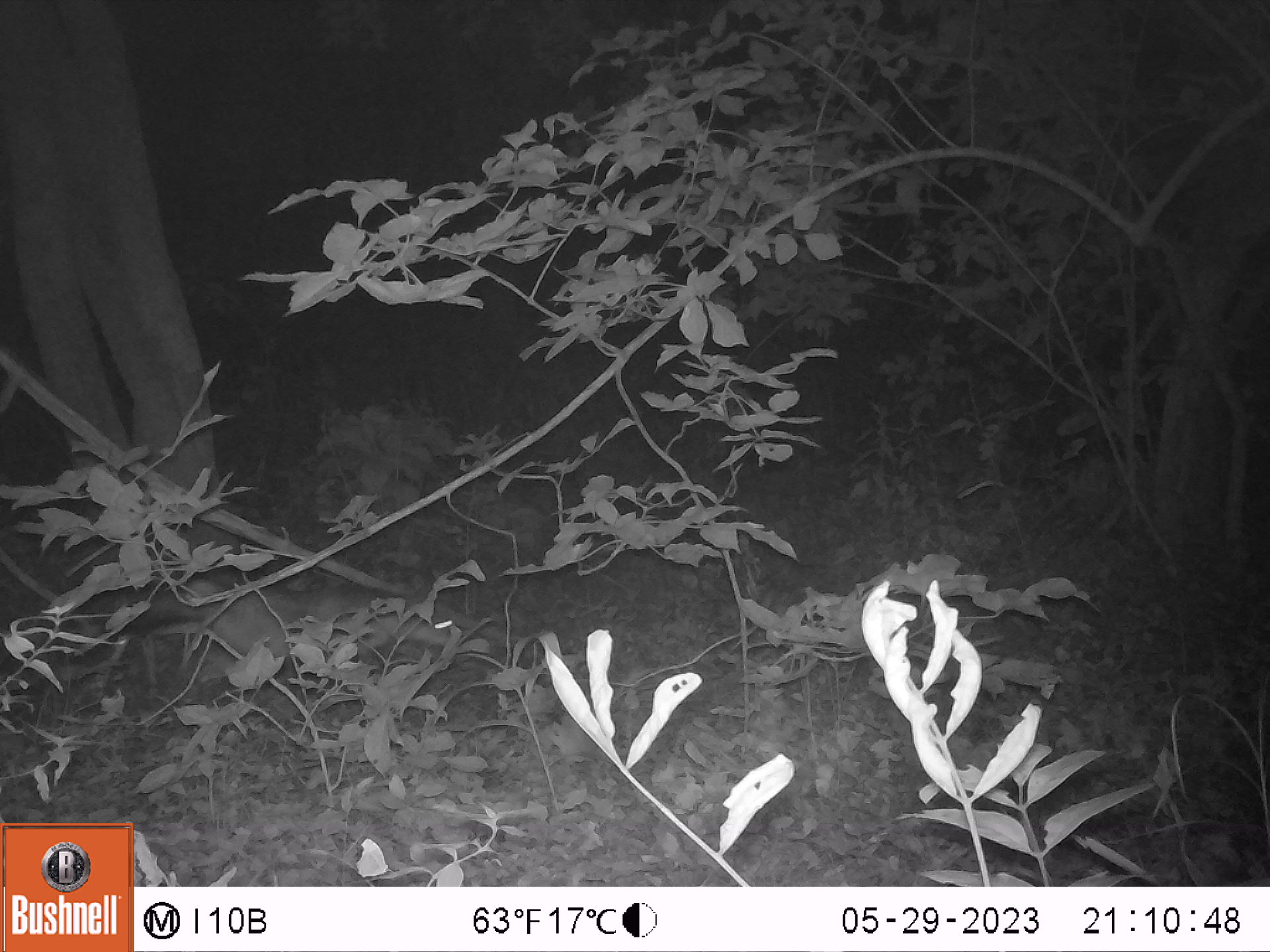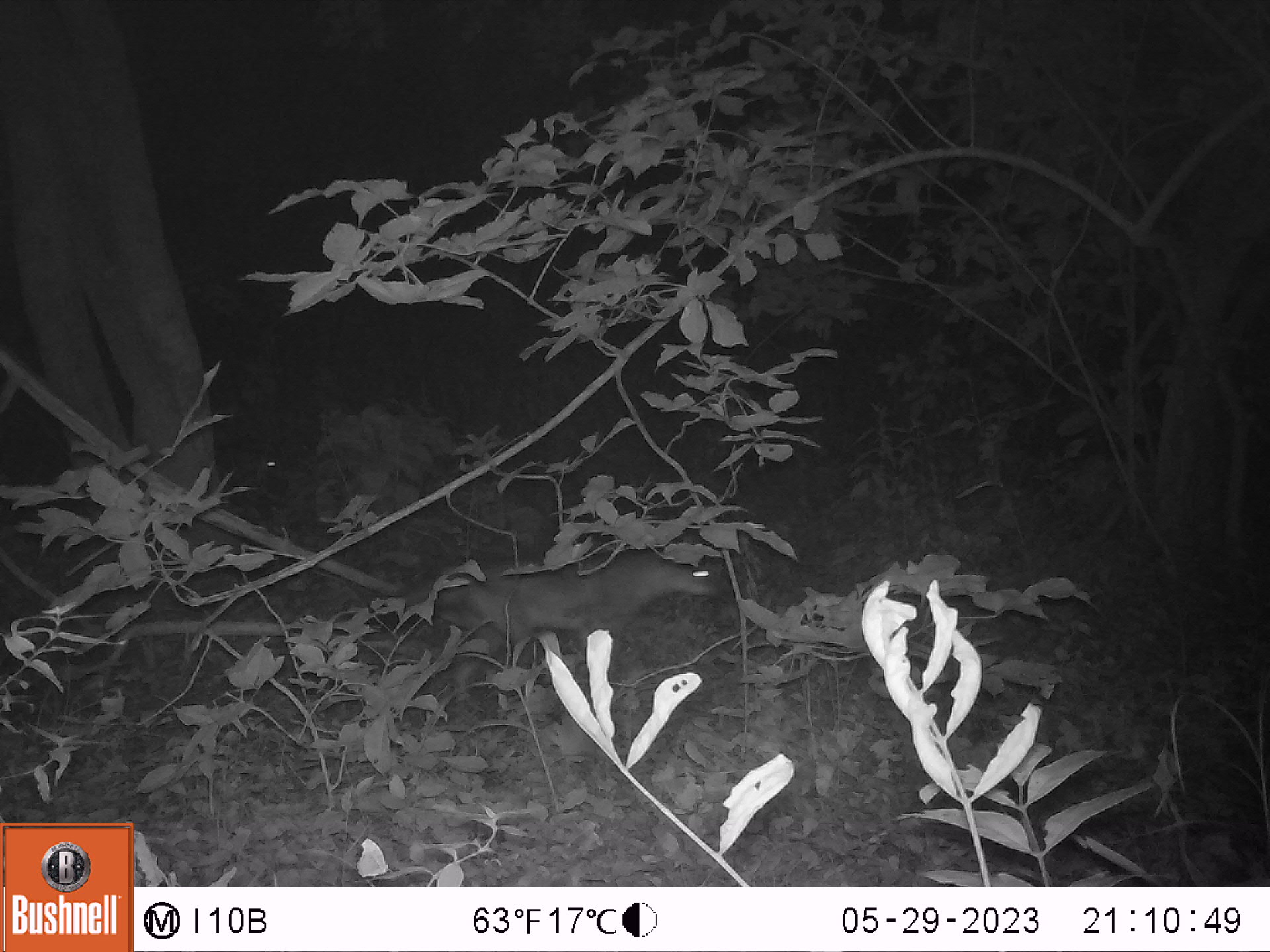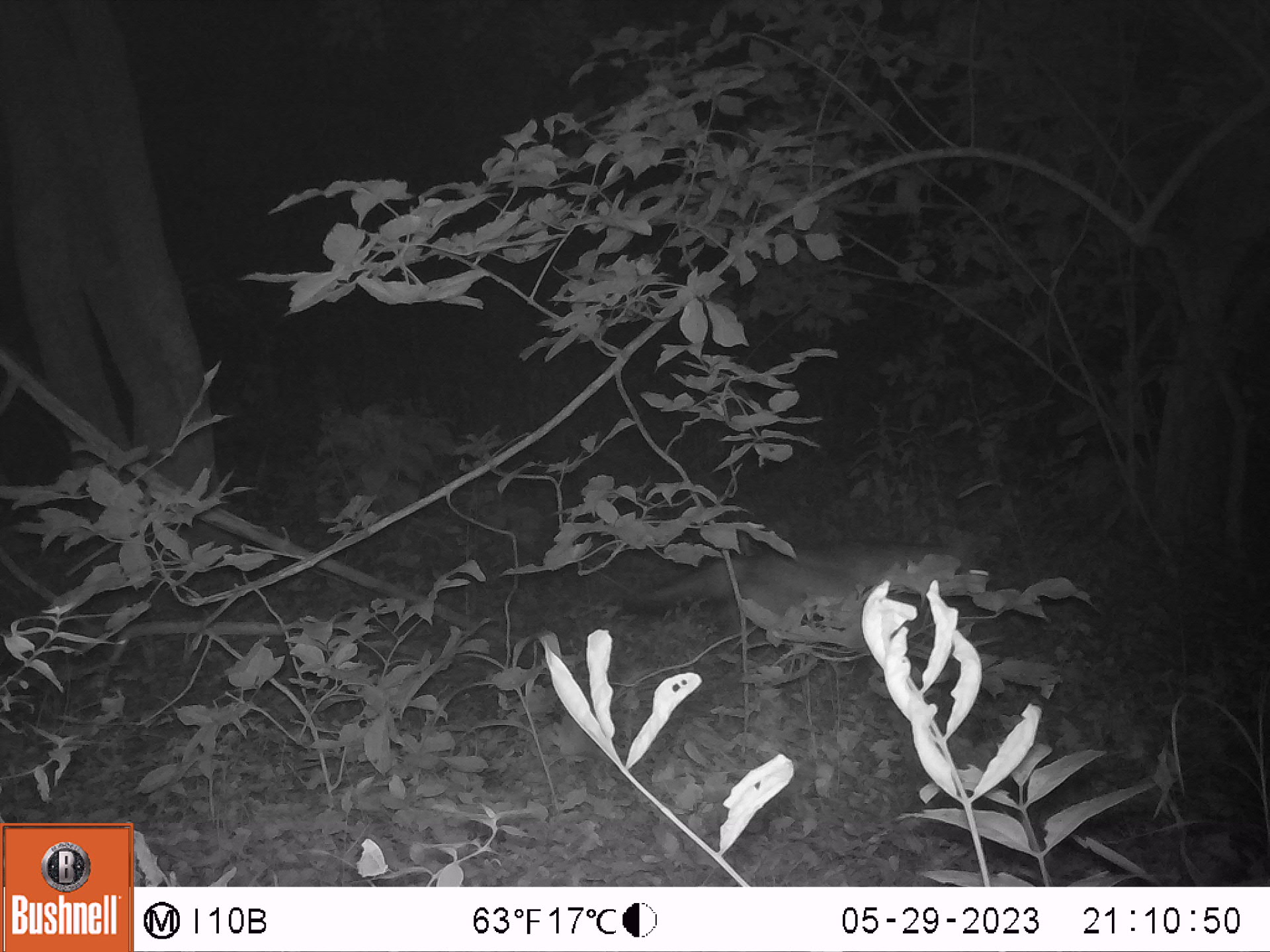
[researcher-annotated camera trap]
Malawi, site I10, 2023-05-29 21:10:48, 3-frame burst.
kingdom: Animalia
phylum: Chordata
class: Mammalia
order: Carnivora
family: Canidae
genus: Lupulella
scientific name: Lupulella adusta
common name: side-striped jackal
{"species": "side-striped jackal (Lupulella adusta)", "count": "1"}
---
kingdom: Animalia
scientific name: Animalia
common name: other animal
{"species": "other animal (Animalia)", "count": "1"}